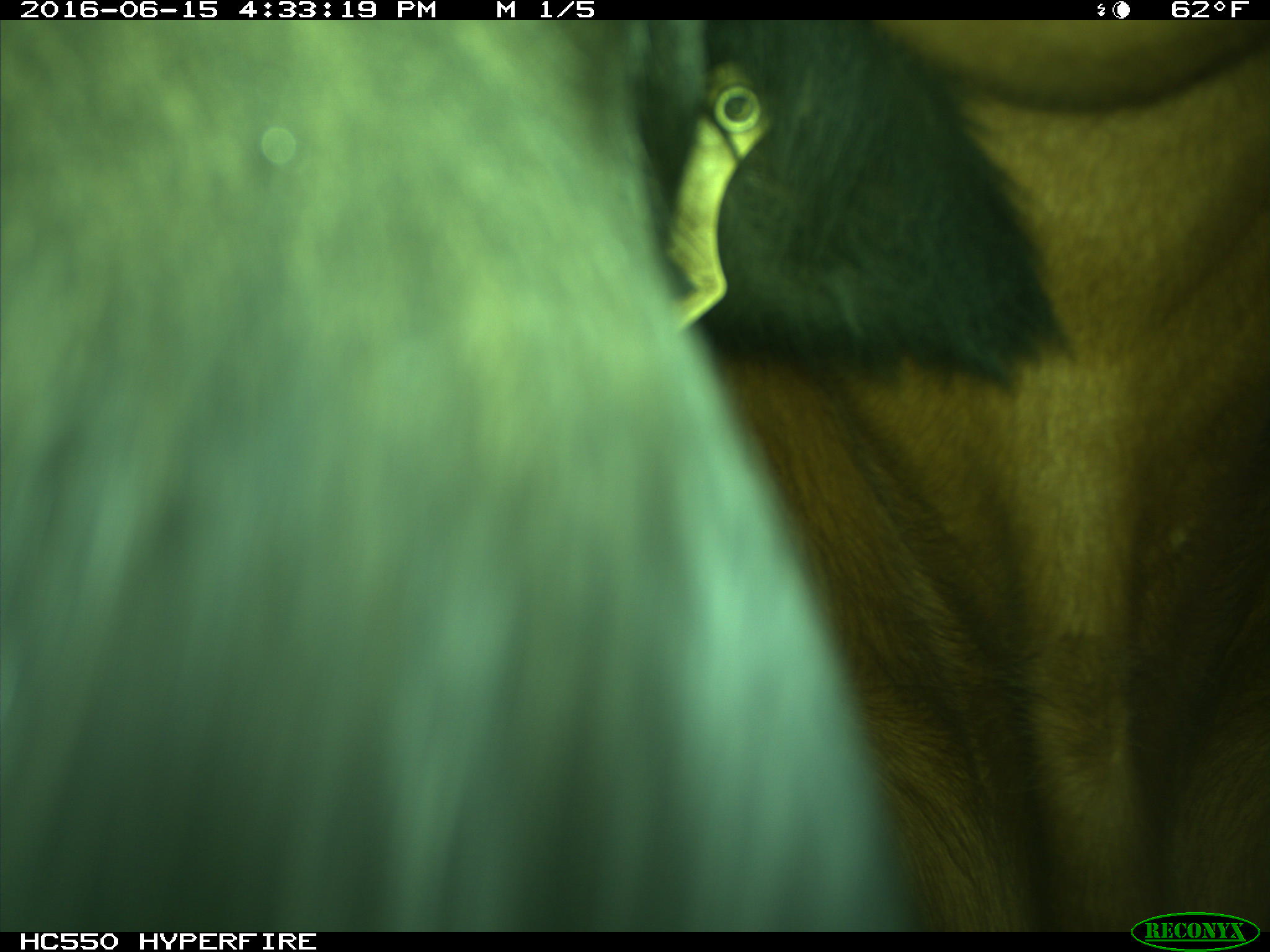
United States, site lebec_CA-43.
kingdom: Animalia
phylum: Chordata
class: Mammalia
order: Artiodactyla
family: Bovidae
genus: Bos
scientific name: Bos taurus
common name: domestic cow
Bos taurus (domestic cow).